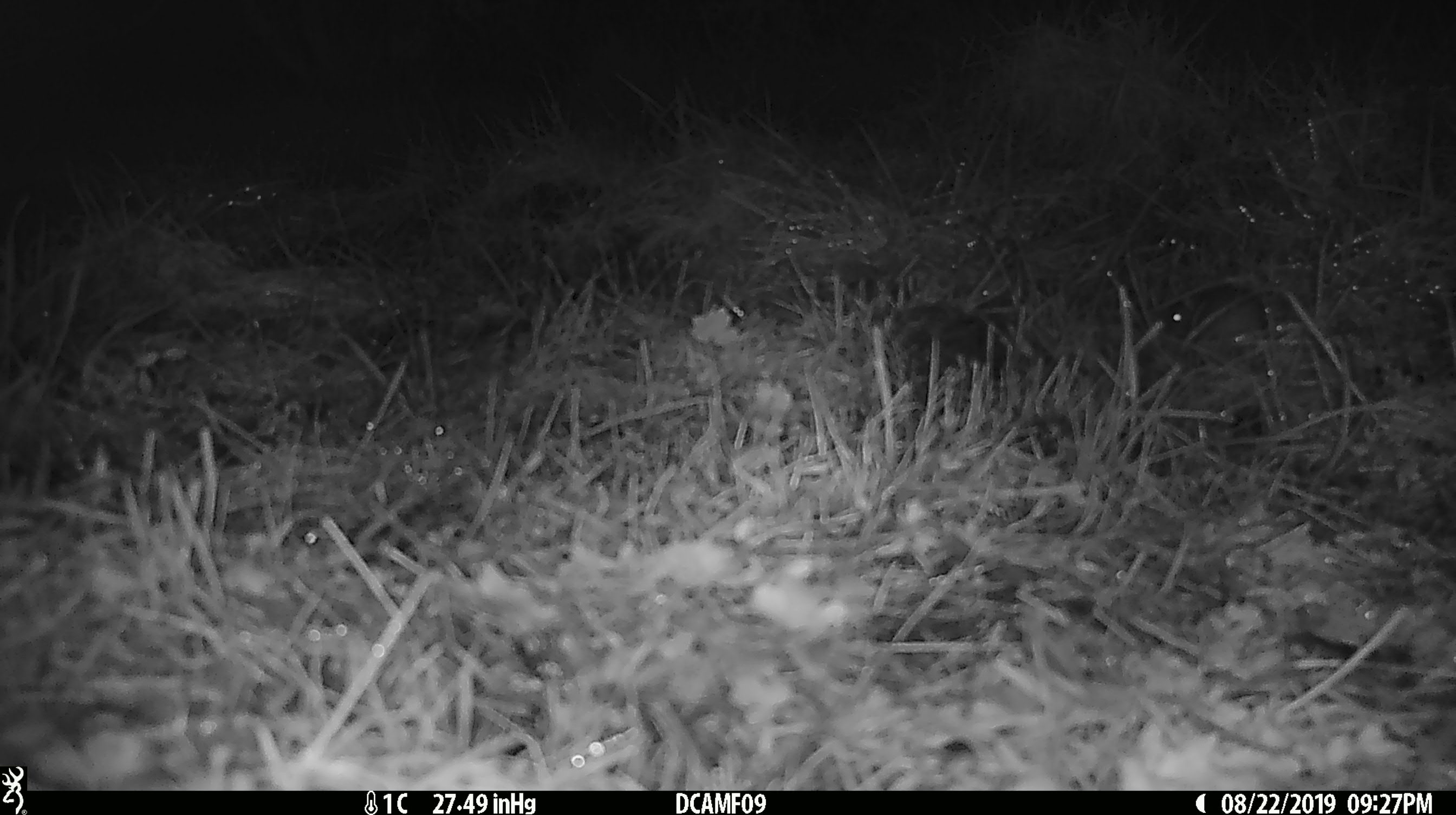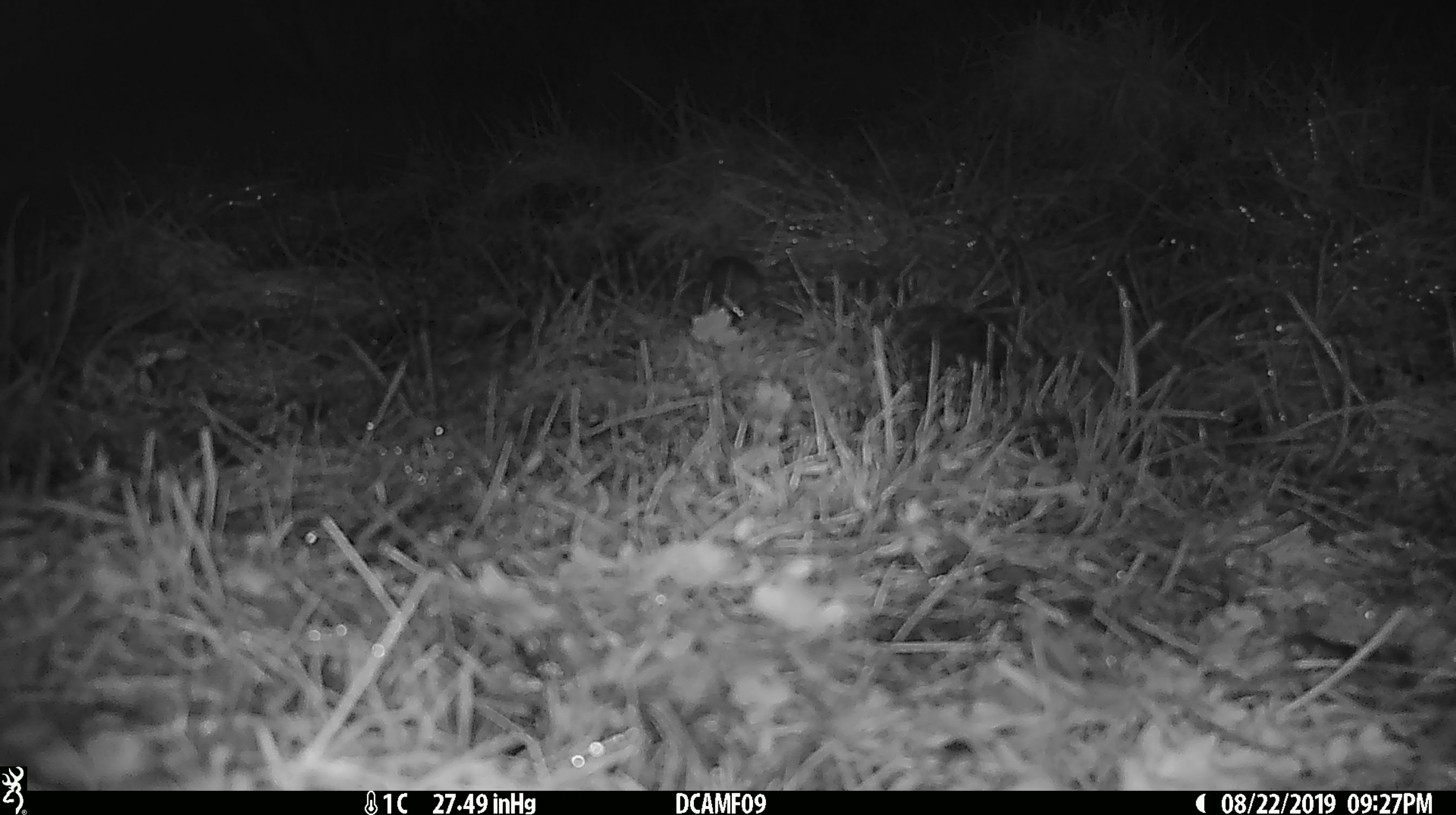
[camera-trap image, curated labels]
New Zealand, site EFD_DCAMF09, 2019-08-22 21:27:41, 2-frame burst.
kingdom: Animalia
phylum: Chordata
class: Mammalia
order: Rodentia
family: Muridae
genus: Mus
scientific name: Mus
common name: mouse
Mouse (Mus).